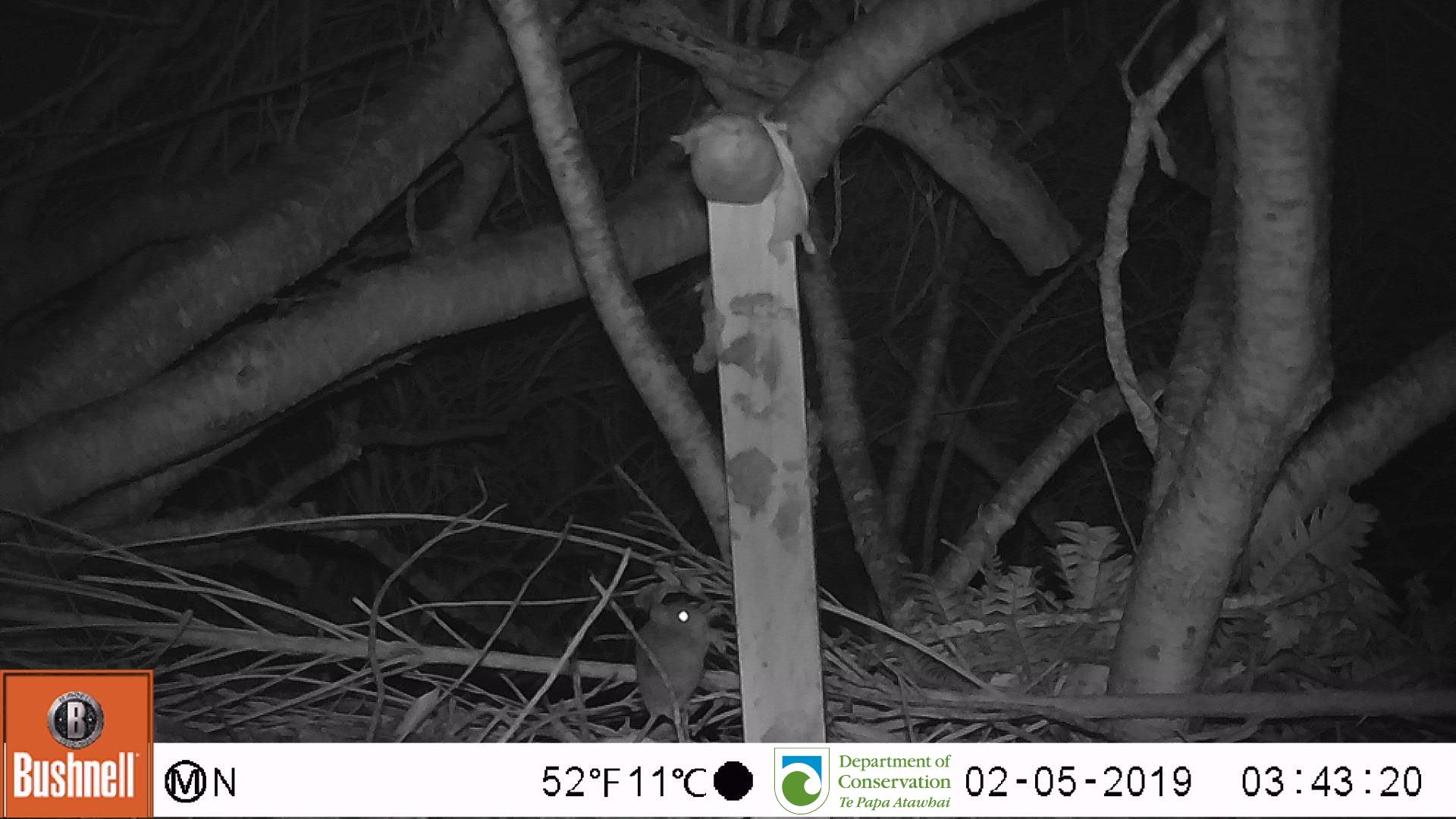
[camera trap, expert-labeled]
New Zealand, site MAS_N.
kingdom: Animalia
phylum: Chordata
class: Mammalia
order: Rodentia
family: Muridae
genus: Mus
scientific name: Mus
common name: mouse